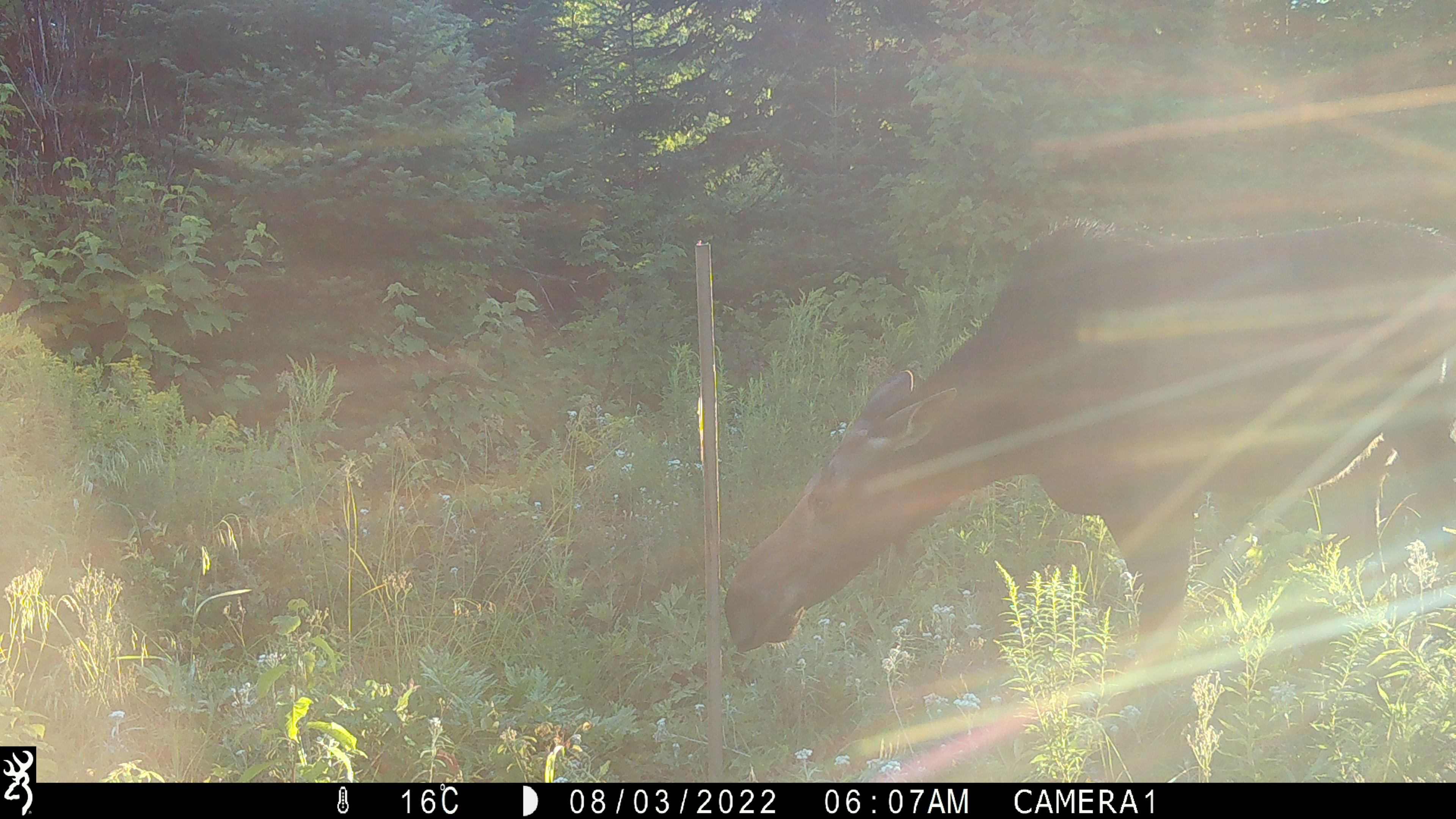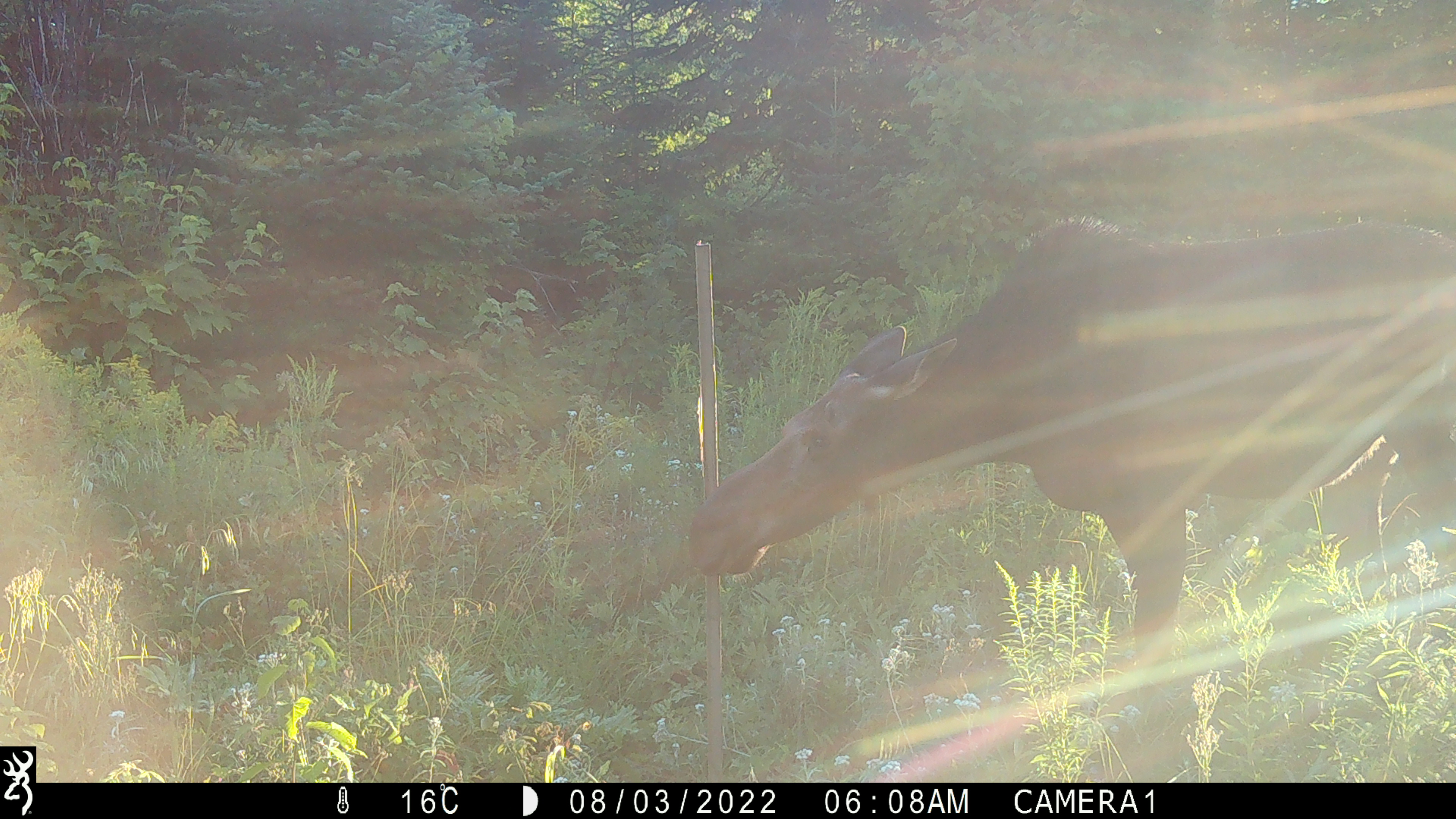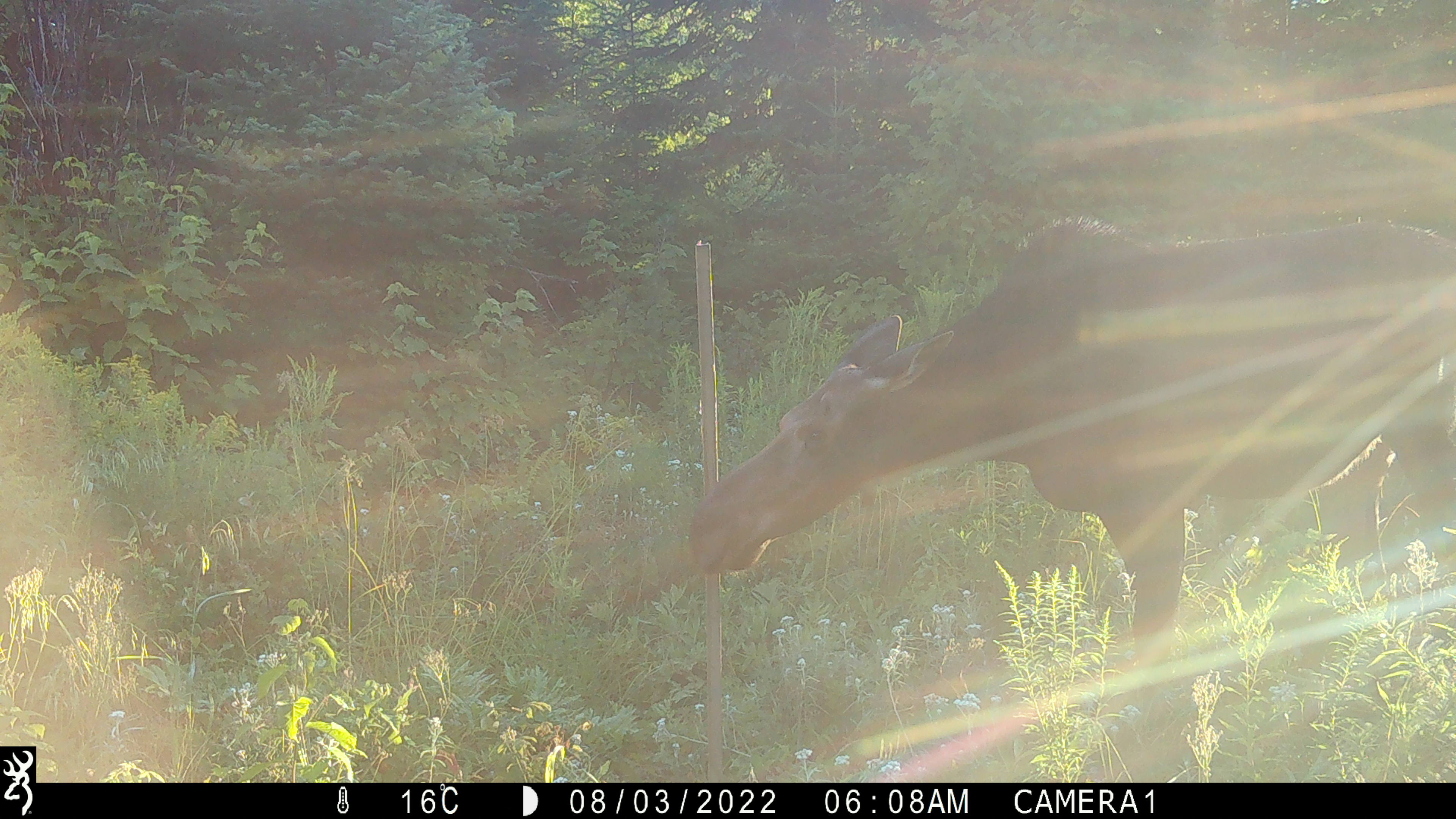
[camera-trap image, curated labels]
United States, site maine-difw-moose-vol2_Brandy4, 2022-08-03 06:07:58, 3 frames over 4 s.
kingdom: Animalia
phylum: Chordata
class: Mammalia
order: Artiodactyla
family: Cervidae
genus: Alces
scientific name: Alces alces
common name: moose